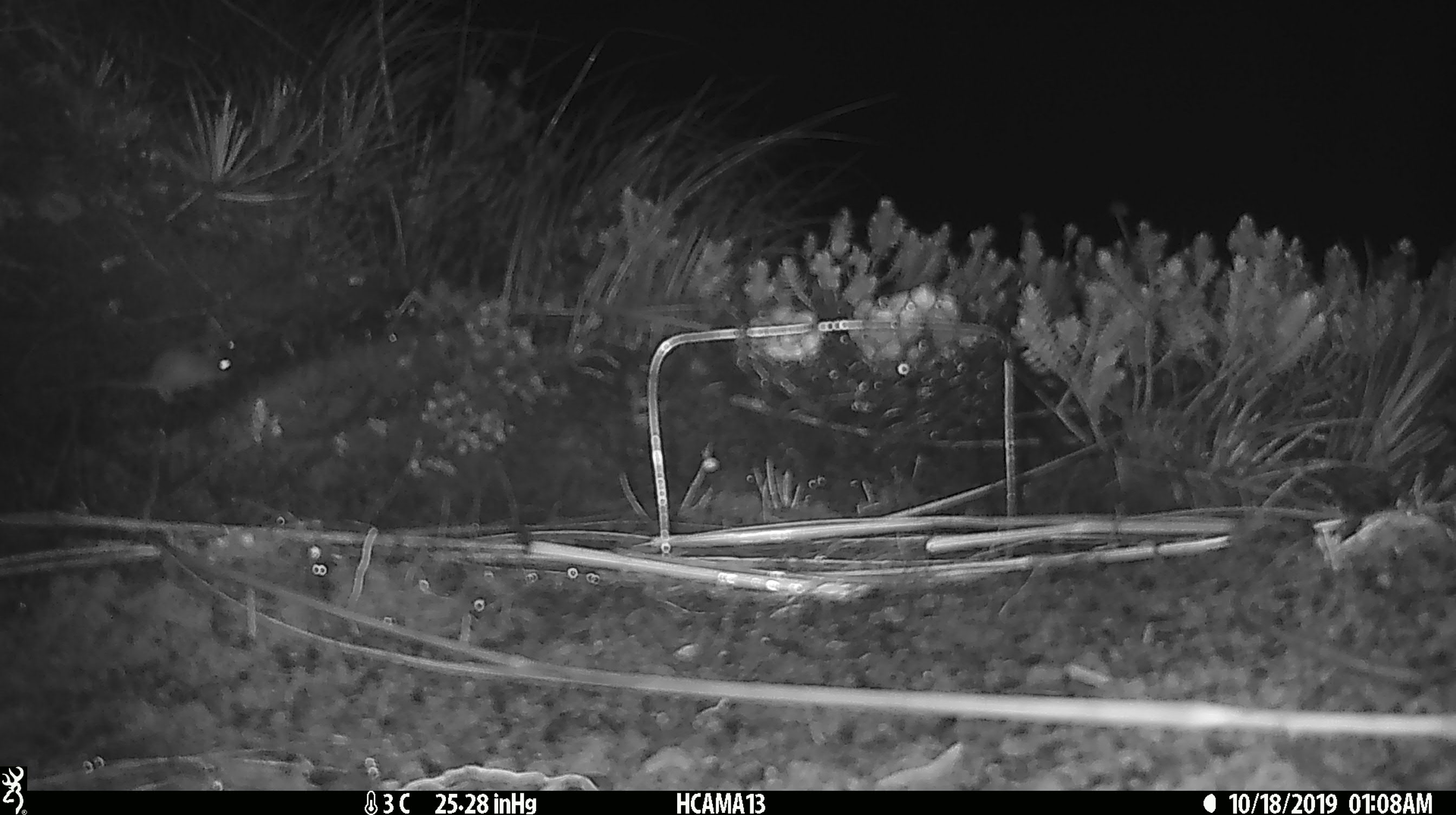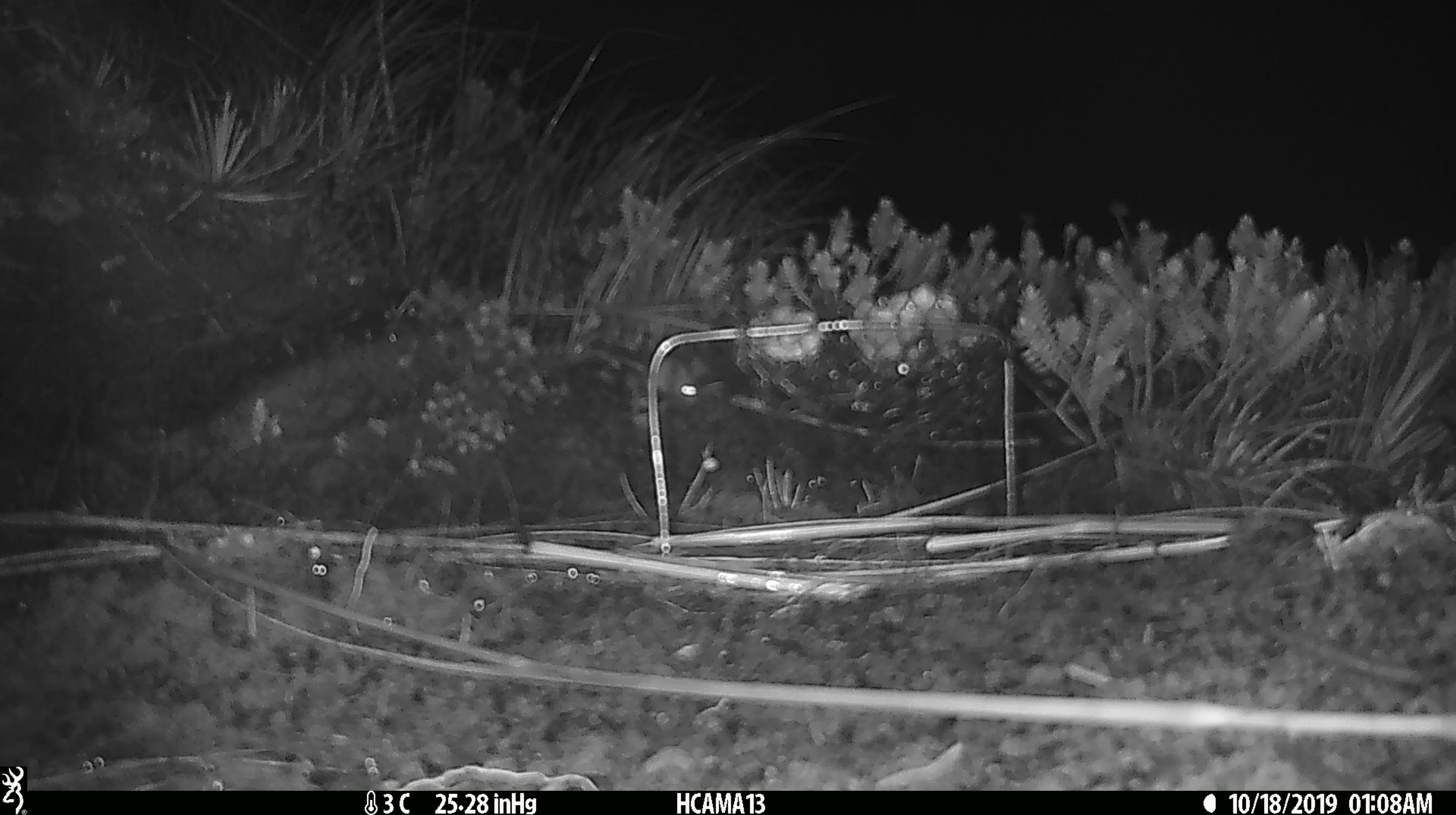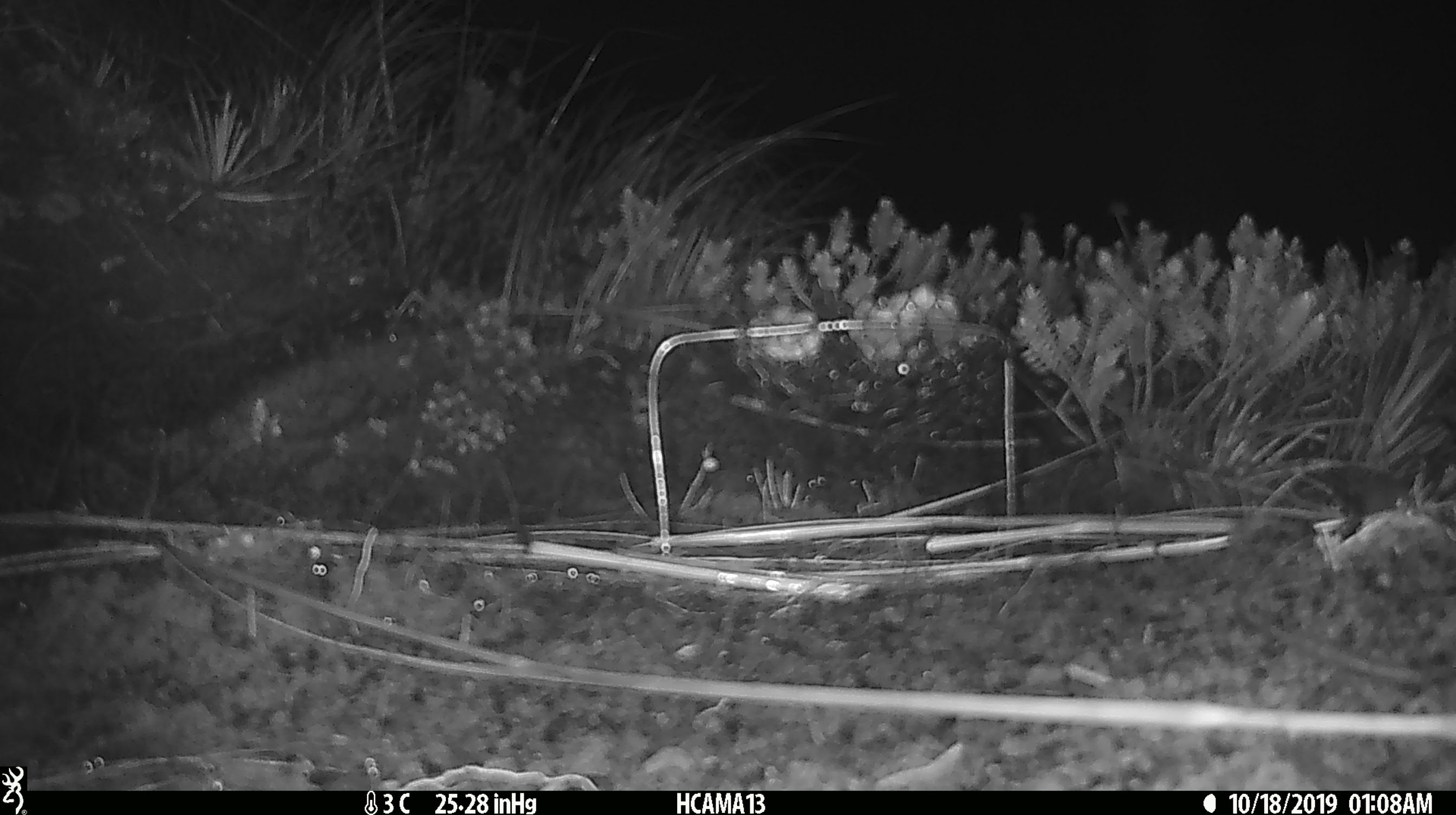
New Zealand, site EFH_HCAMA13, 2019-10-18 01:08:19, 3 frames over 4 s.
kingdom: Animalia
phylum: Chordata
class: Mammalia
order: Rodentia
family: Muridae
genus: Mus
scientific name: Mus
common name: mouse